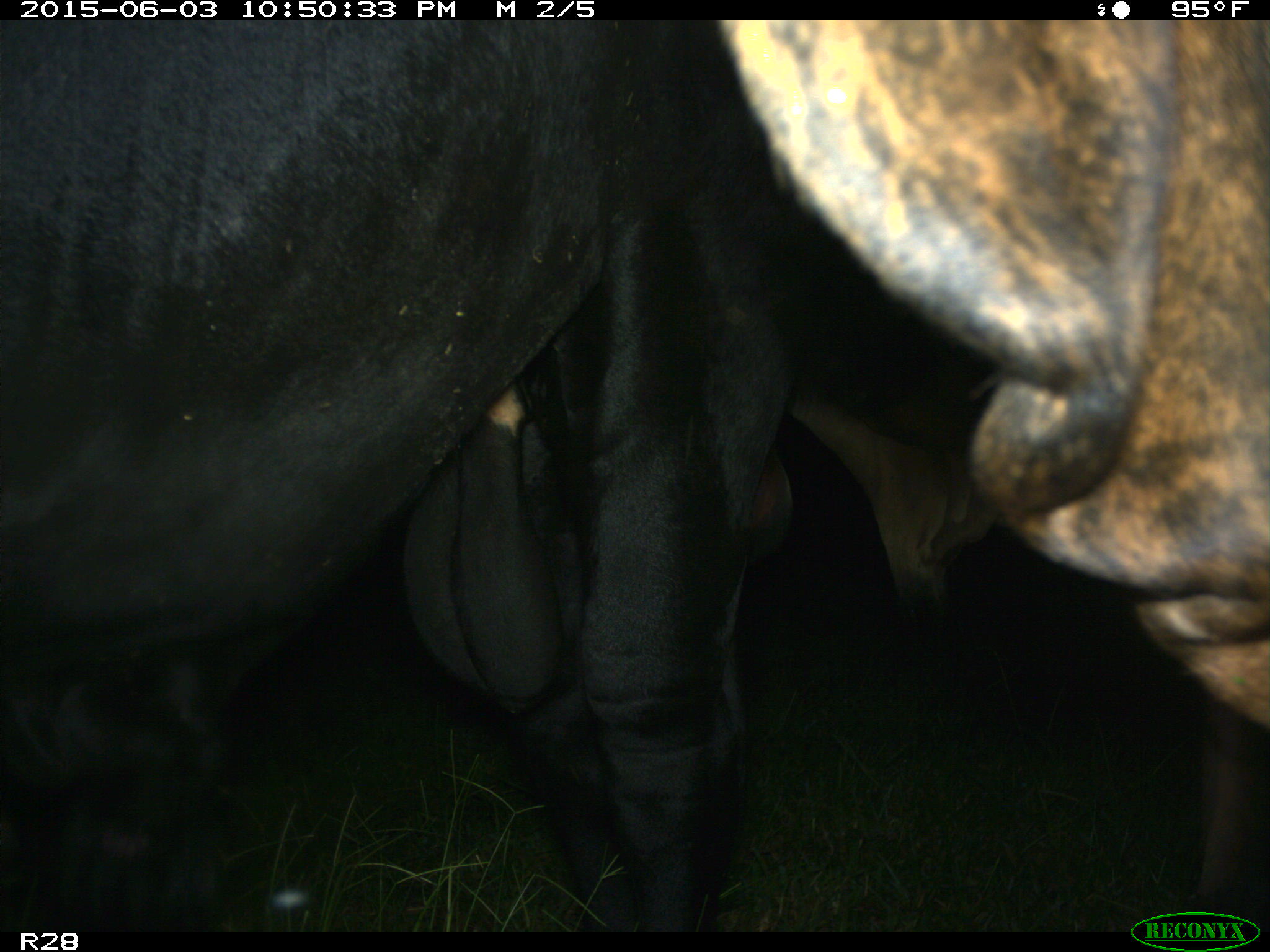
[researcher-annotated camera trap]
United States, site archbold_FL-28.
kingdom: Animalia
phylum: Chordata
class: Mammalia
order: Artiodactyla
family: Bovidae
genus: Bos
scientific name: Bos taurus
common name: domestic cow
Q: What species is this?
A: Bos taurus (domestic cow).